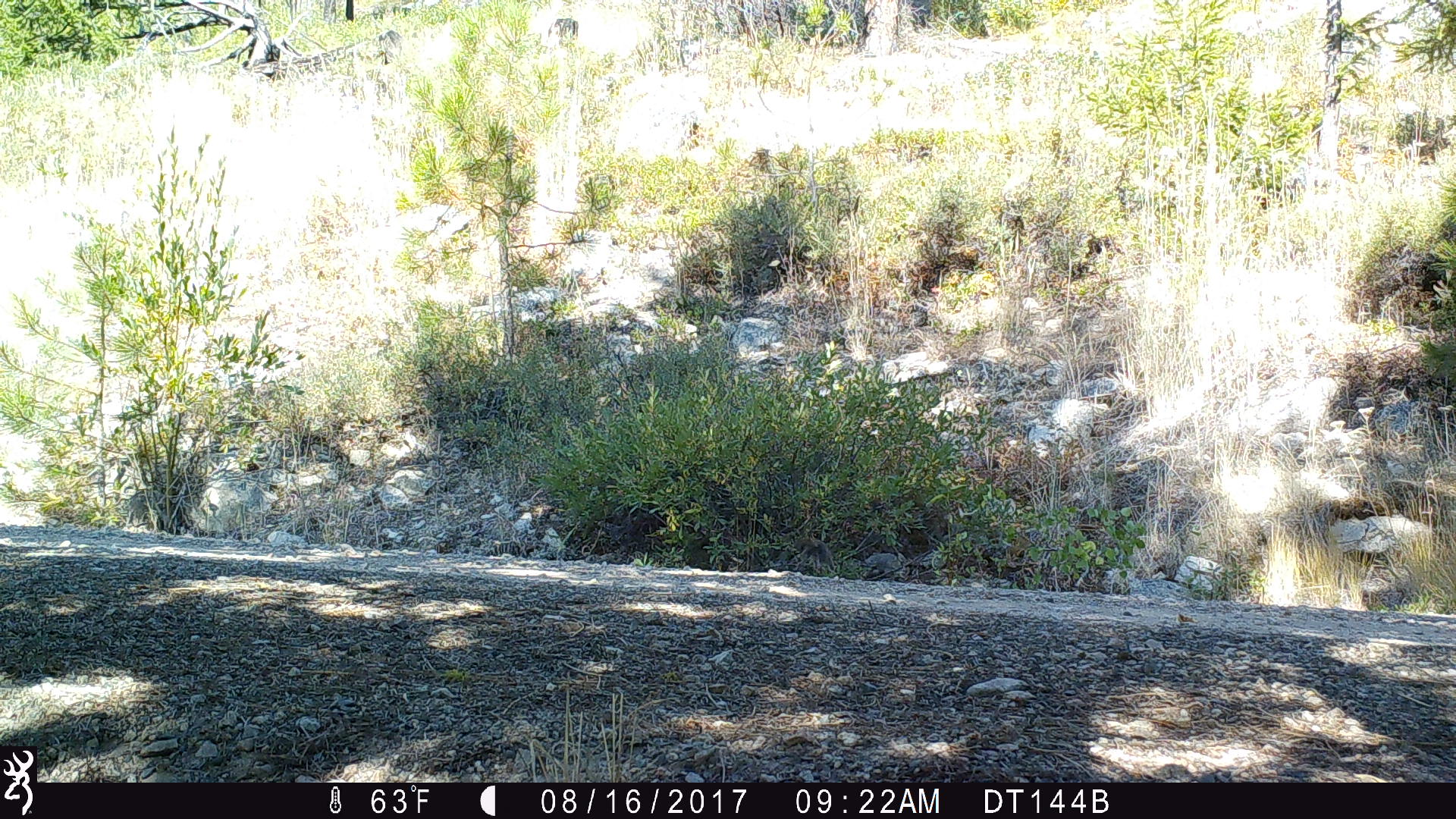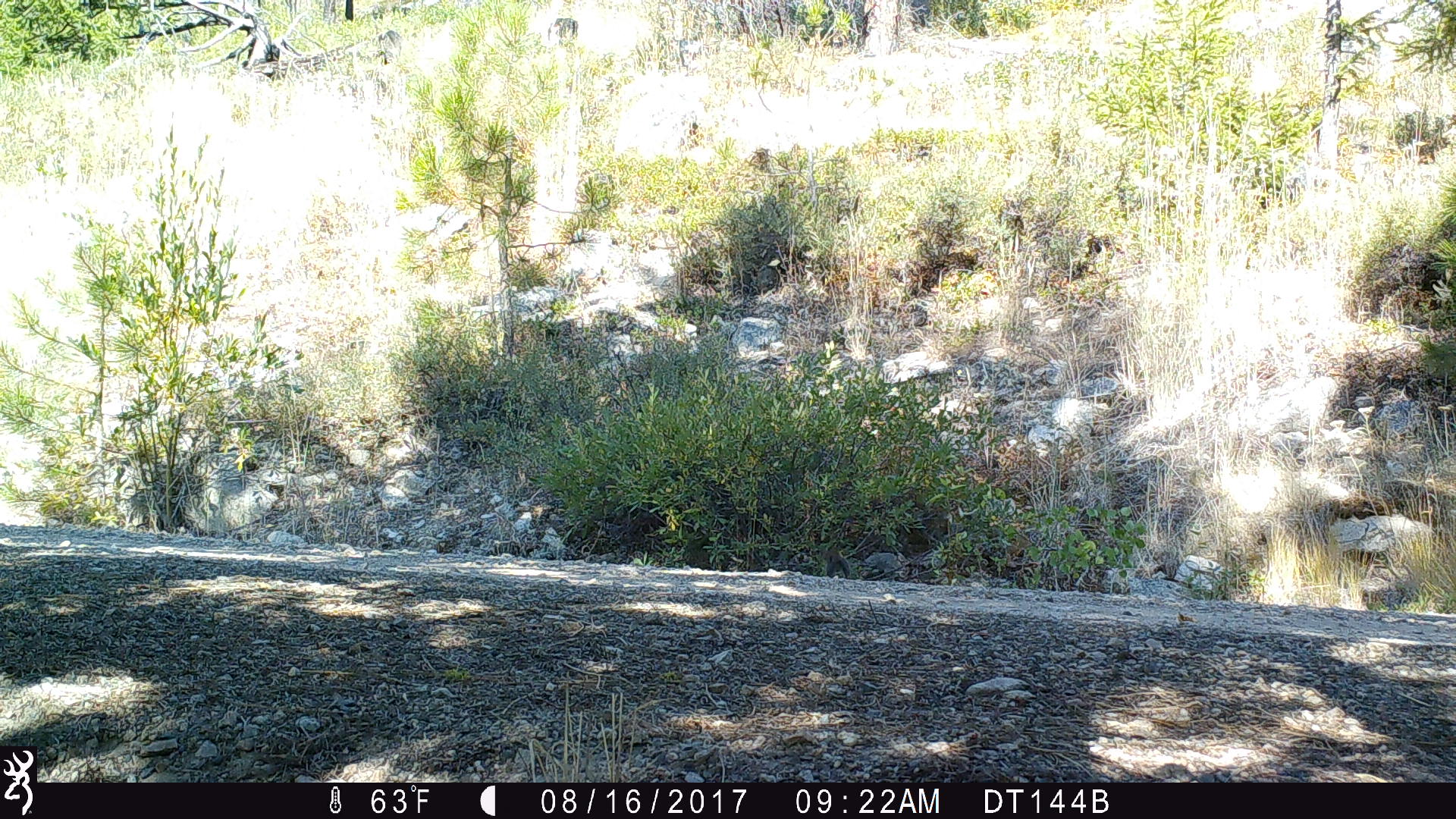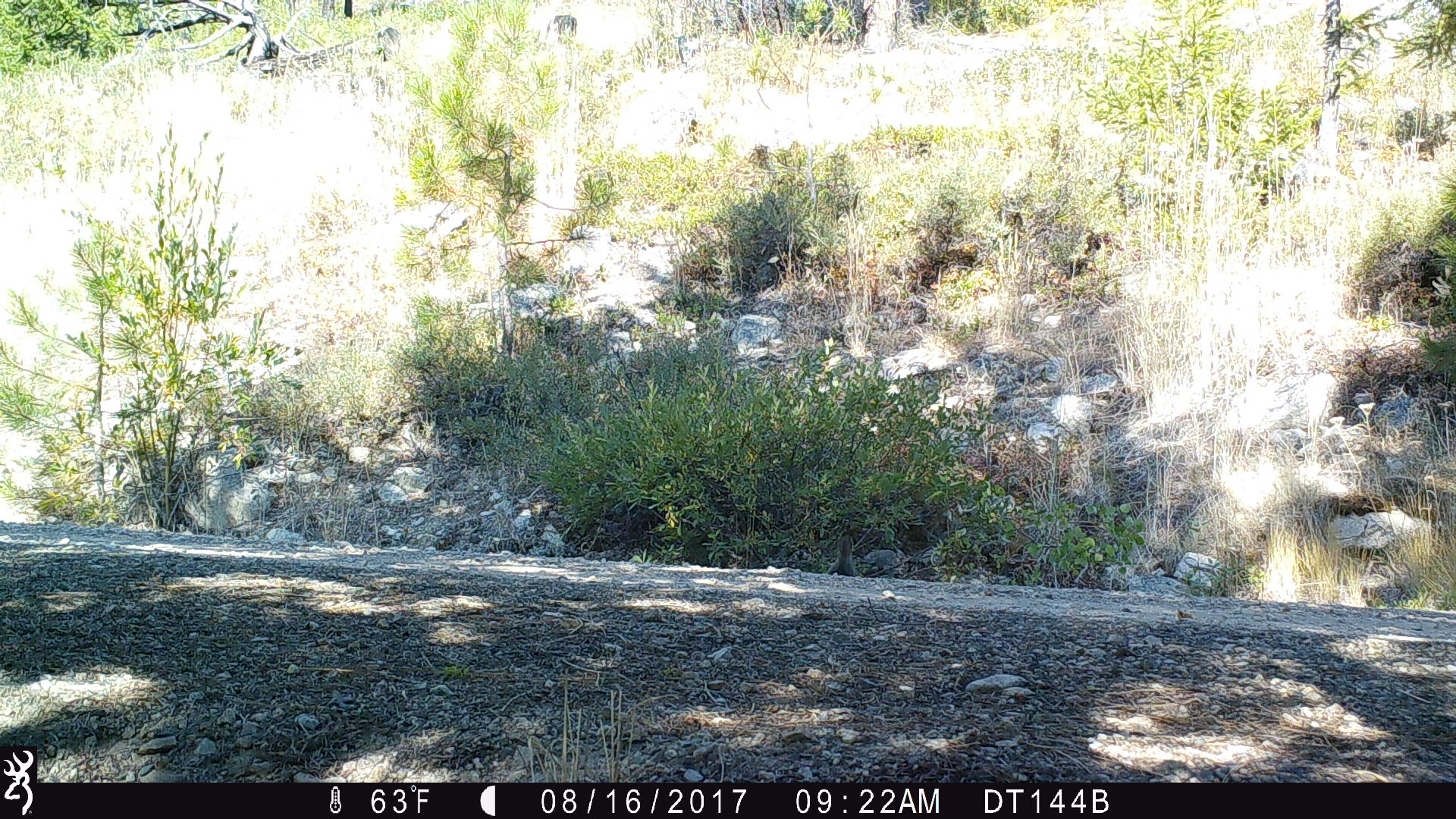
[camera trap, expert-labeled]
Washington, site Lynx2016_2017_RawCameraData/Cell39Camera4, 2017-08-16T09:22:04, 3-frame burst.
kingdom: Animalia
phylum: Chordata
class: Mammalia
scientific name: Mammalia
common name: small mammal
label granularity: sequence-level